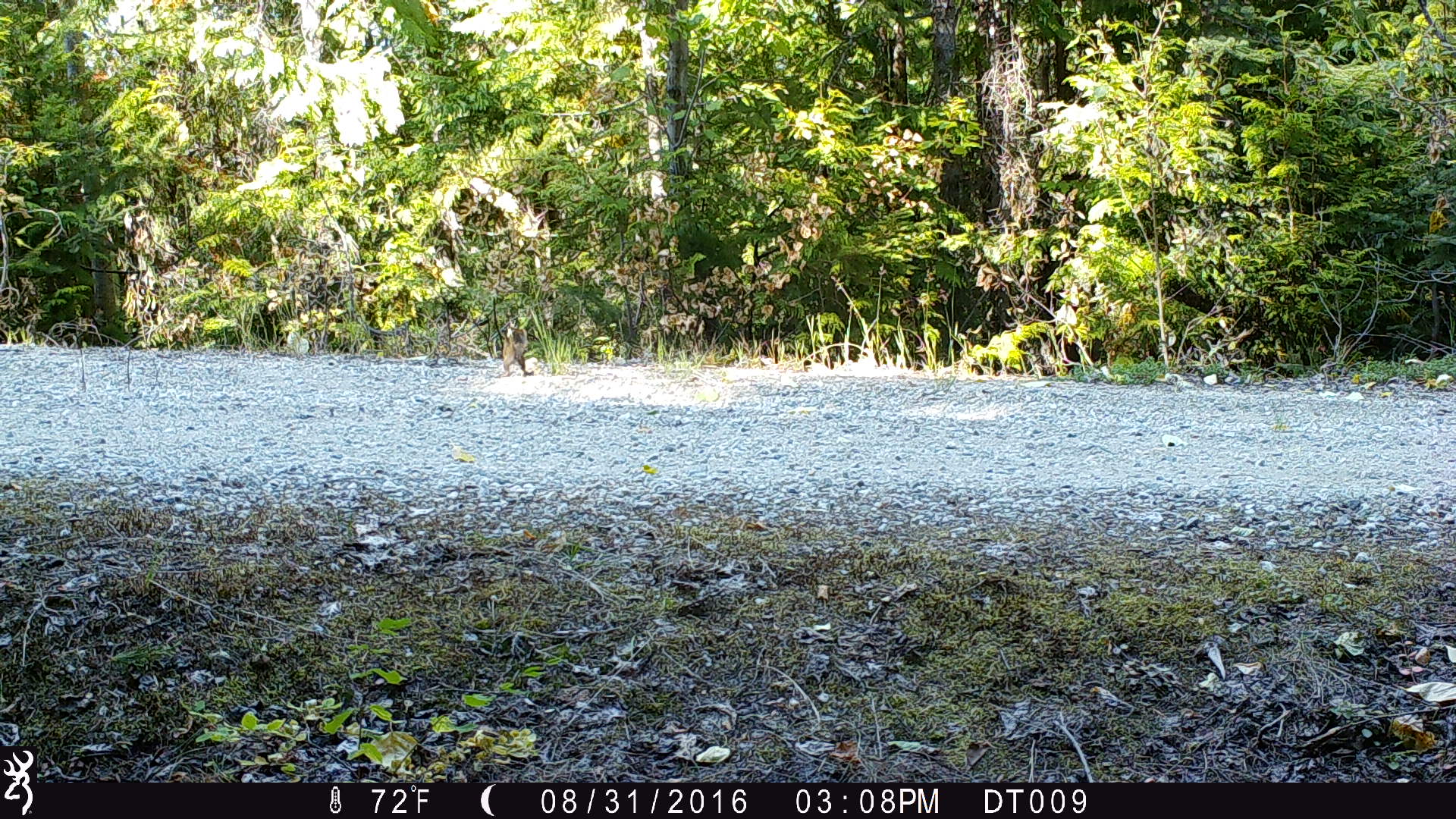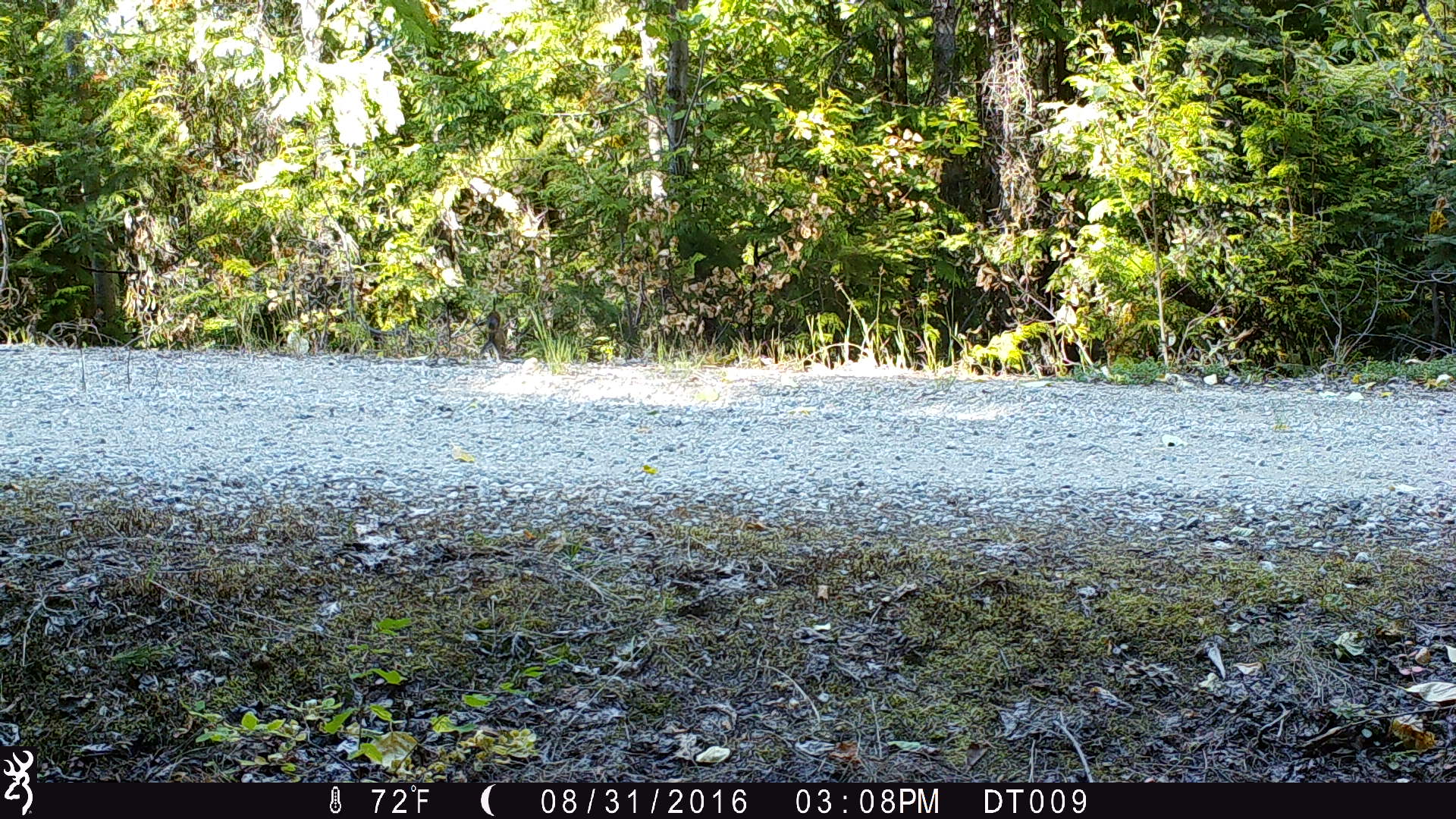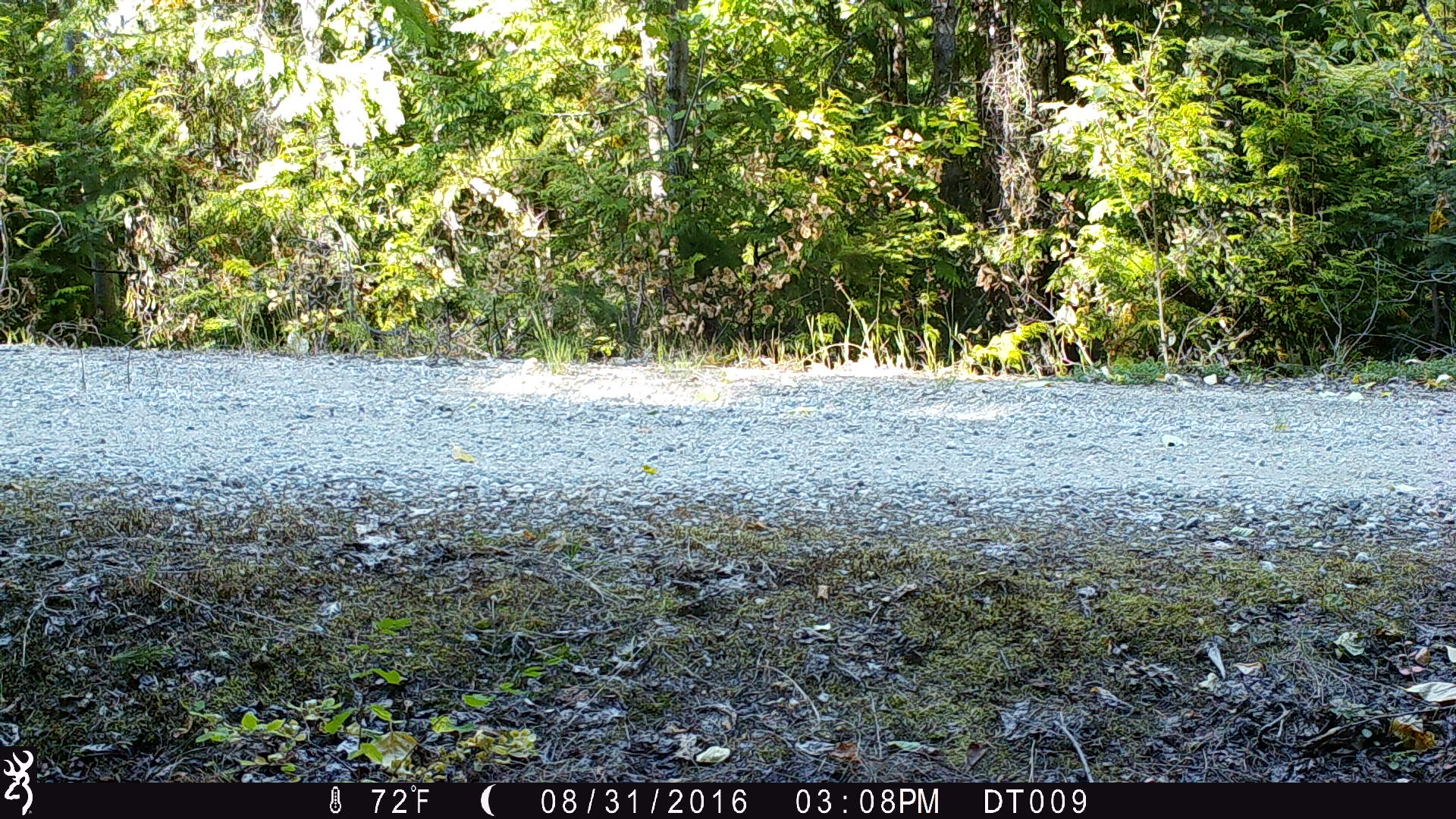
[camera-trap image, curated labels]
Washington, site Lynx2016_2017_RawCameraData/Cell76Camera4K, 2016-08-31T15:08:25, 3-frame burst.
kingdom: Animalia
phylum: Chordata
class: Mammalia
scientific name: Mammalia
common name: small mammal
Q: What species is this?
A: Small mammal (Mammalia).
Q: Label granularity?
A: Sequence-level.